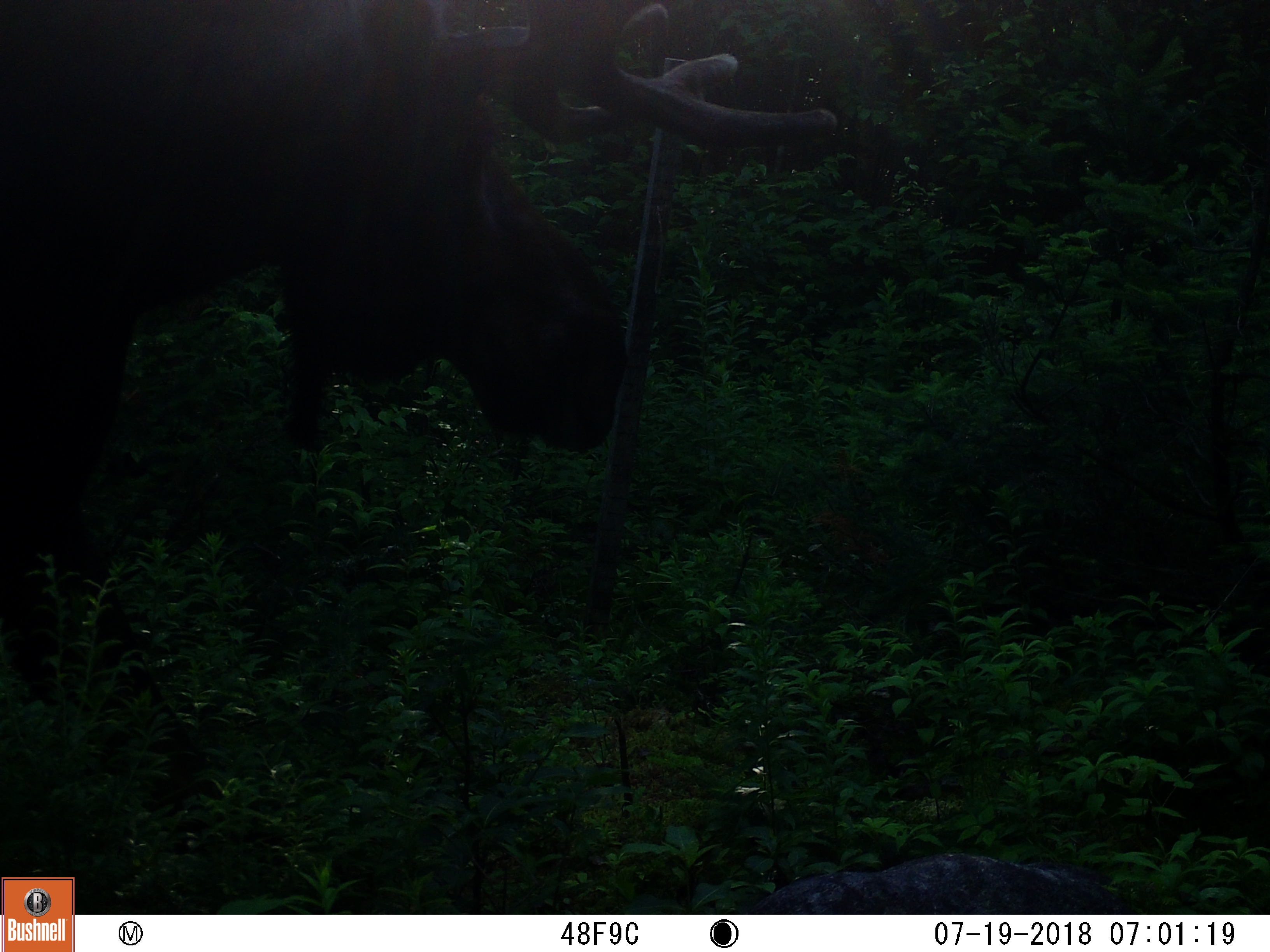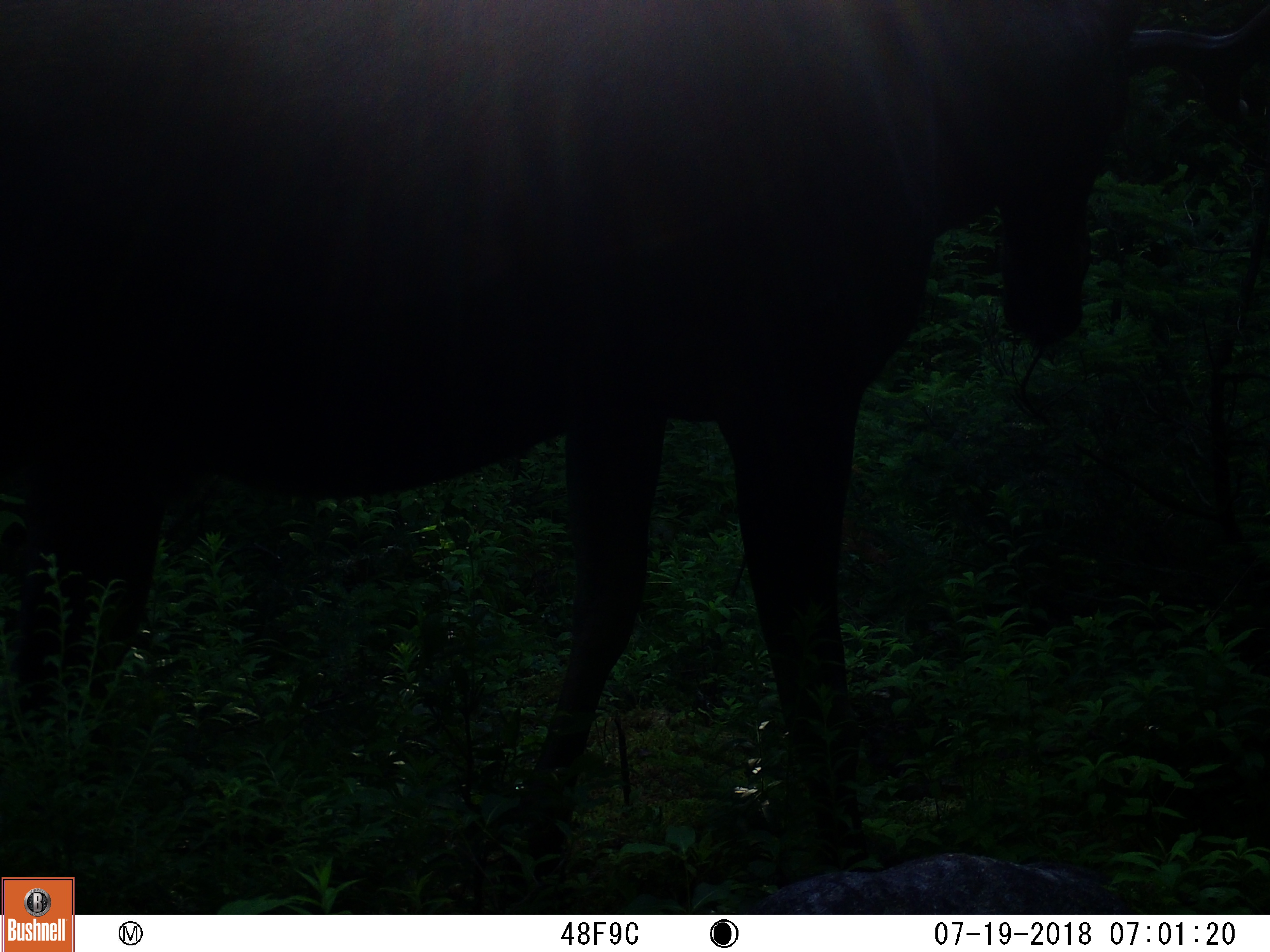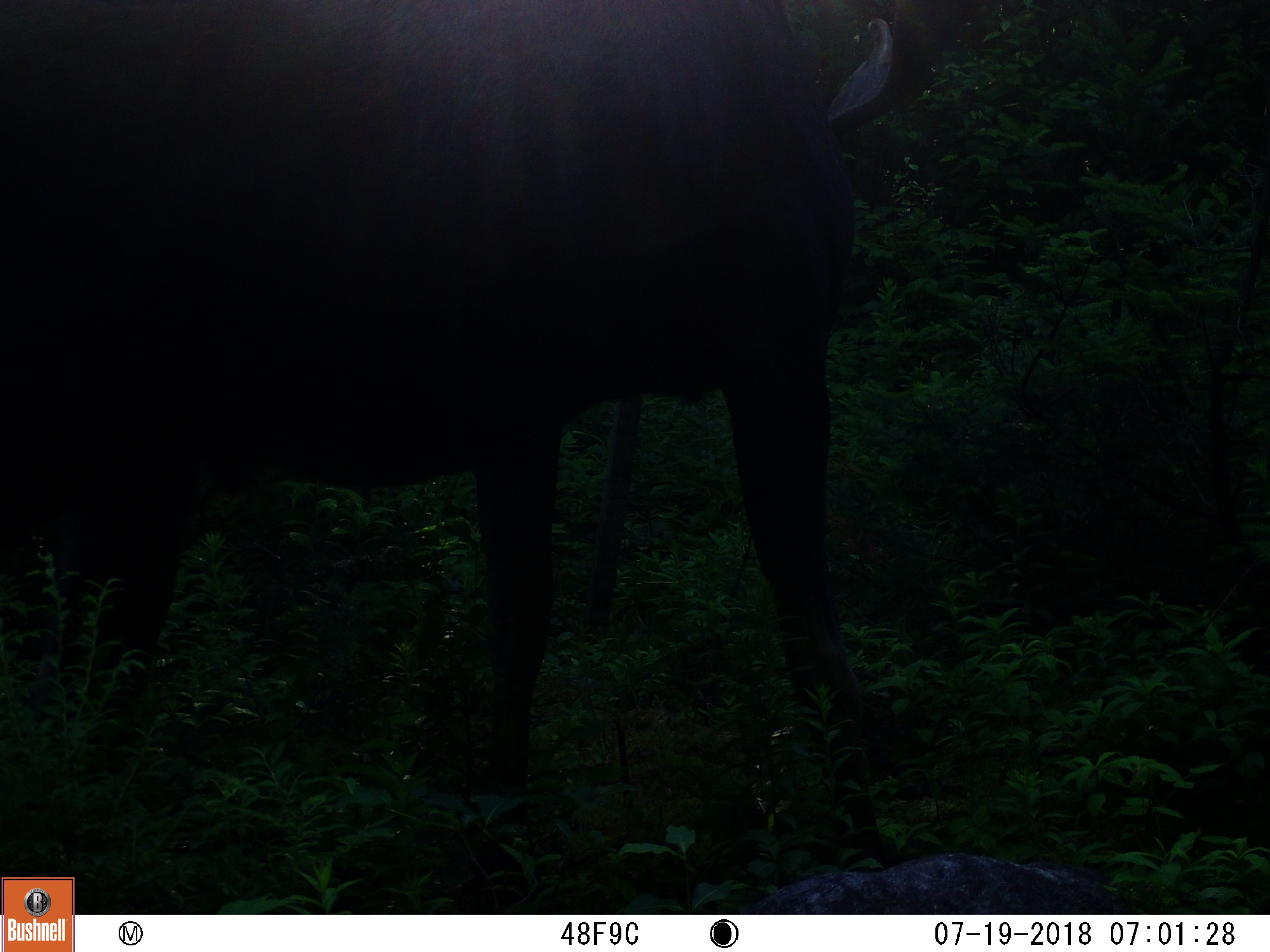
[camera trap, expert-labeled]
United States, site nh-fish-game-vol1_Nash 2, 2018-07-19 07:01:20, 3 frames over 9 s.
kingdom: Animalia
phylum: Chordata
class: Mammalia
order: Artiodactyla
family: Cervidae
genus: Alces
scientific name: Alces alces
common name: moose